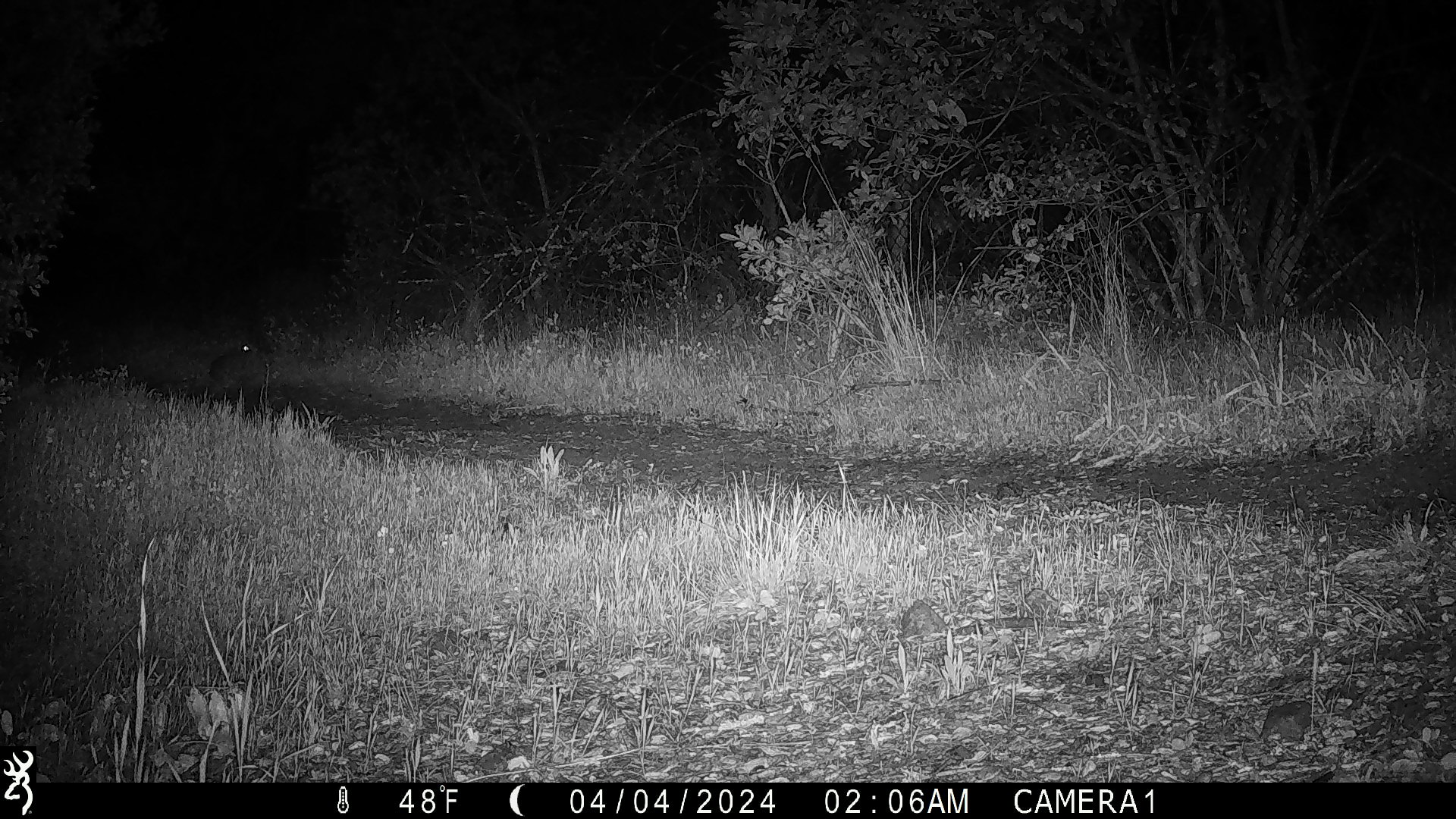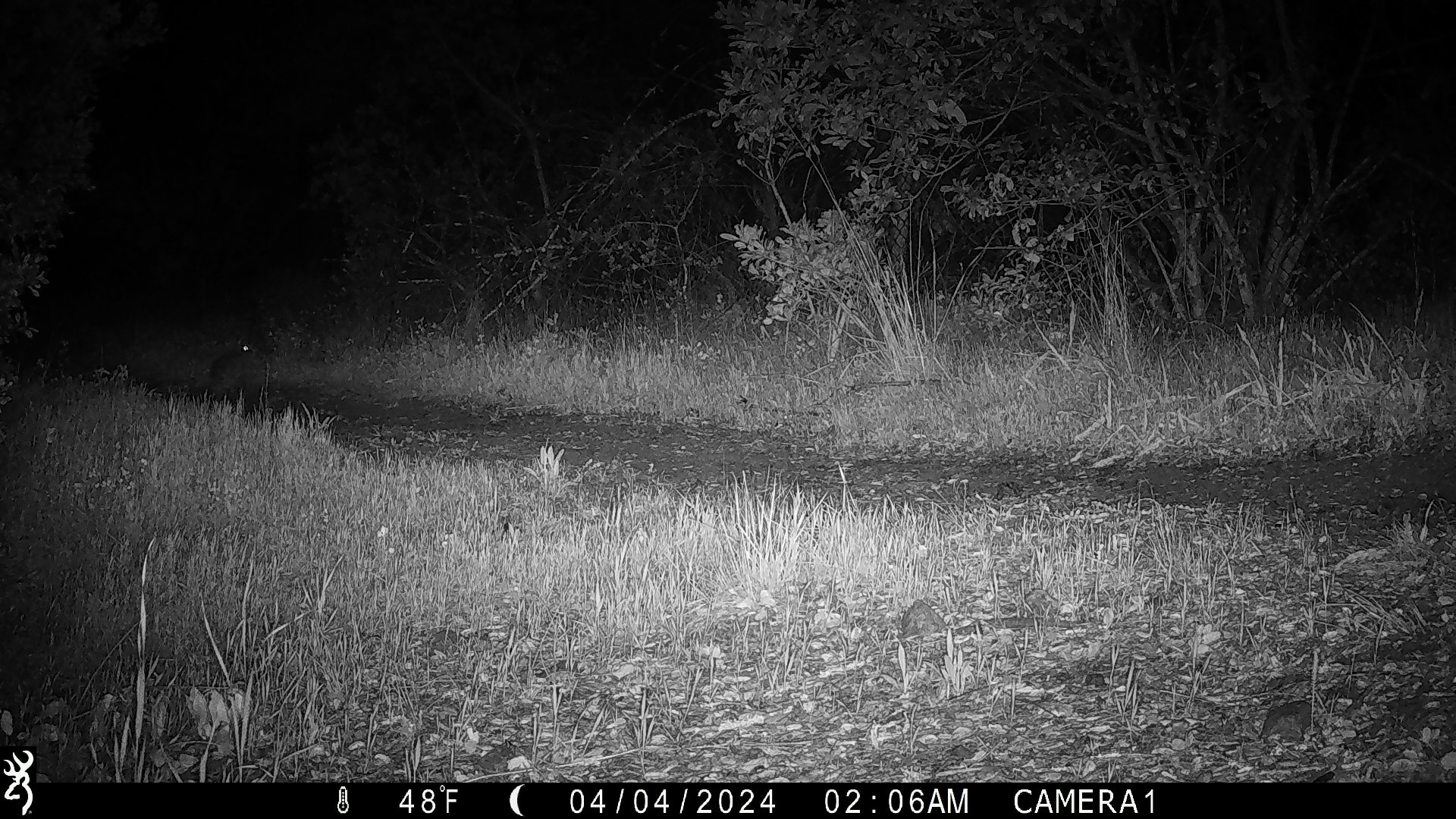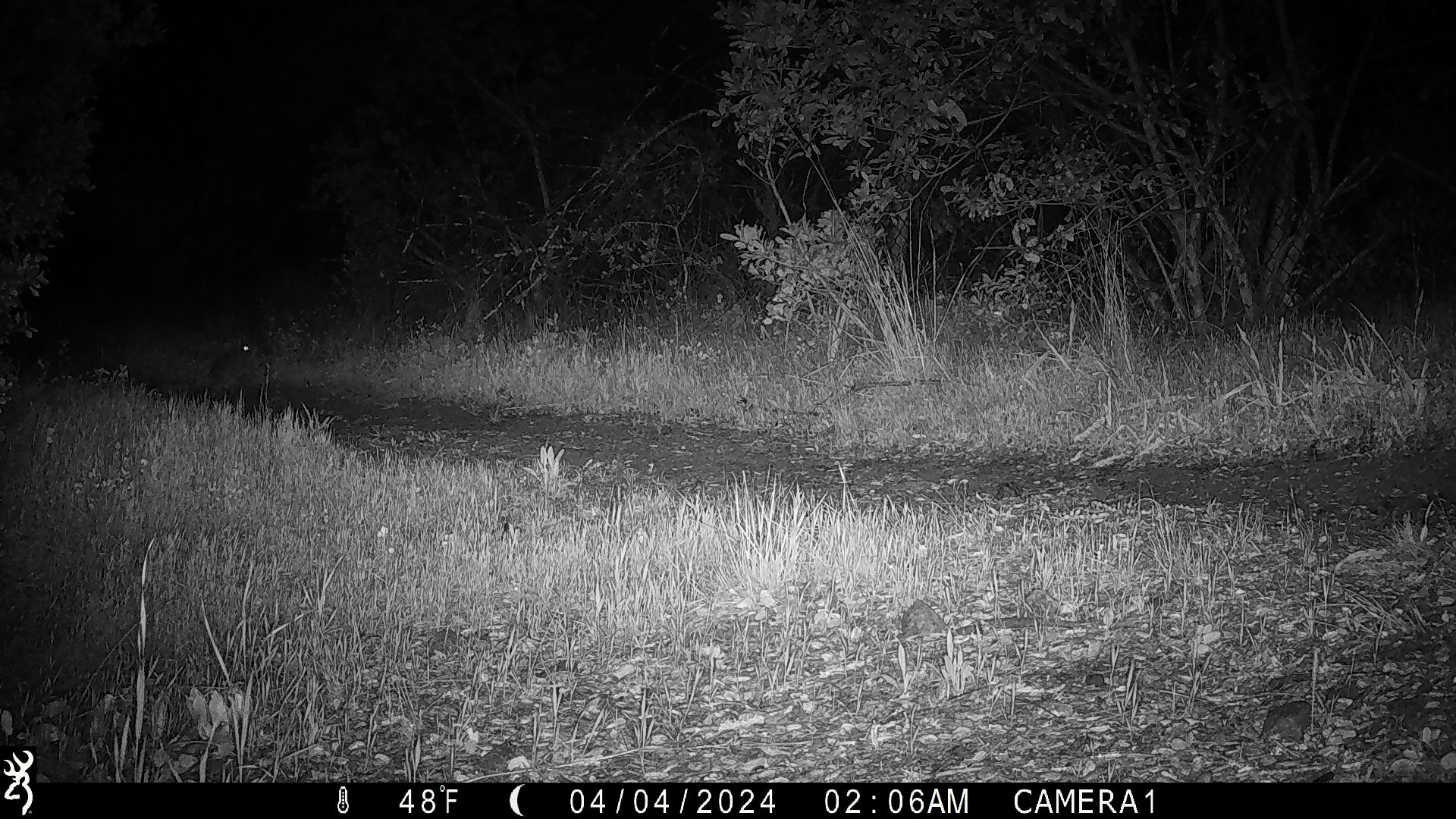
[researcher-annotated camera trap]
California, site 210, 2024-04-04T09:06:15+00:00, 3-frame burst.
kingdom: Animalia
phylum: Chordata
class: Mammalia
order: Lagomorpha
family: Leporidae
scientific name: Leporidae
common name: rabbit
Rabbit (Leporidae).